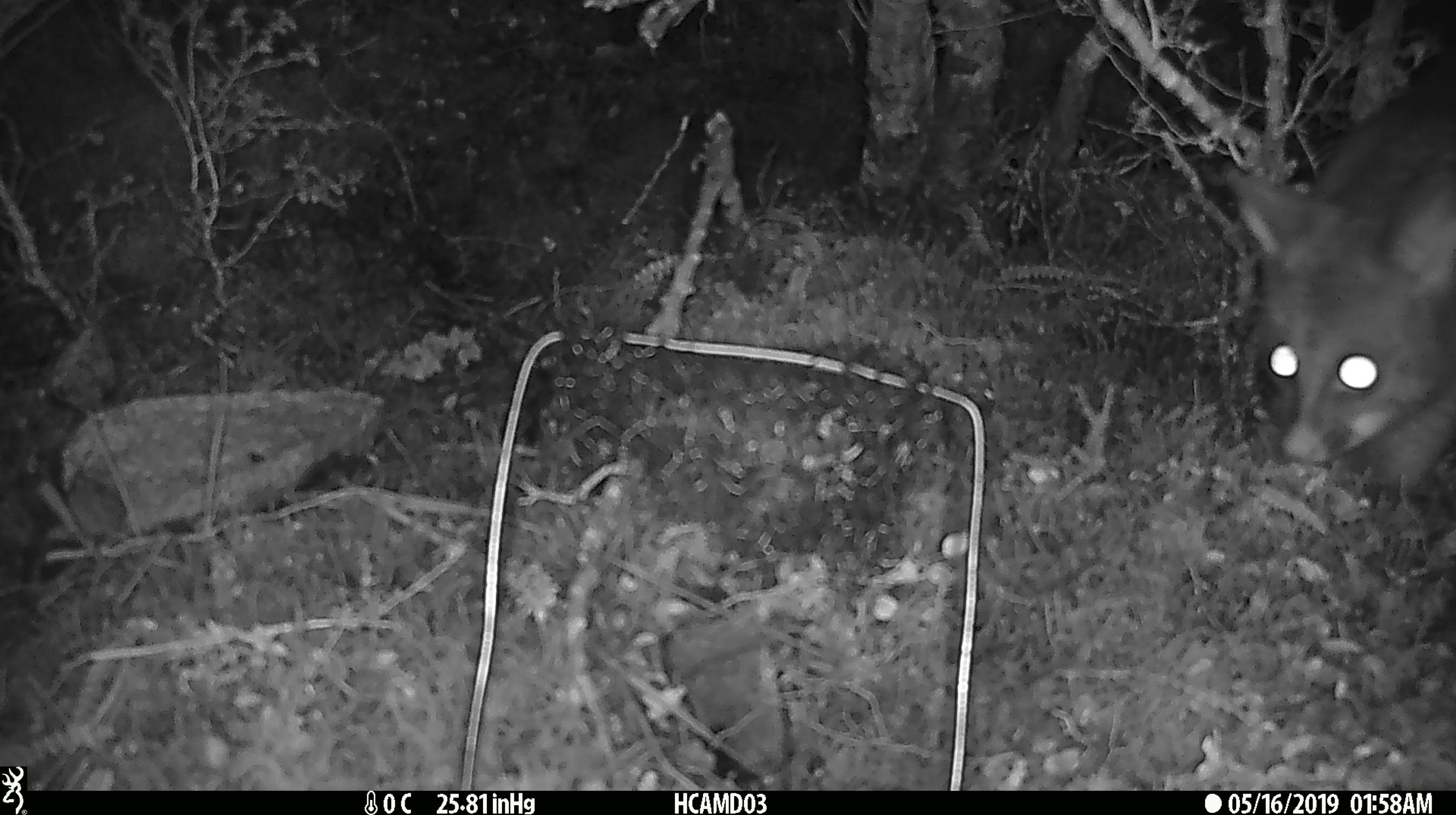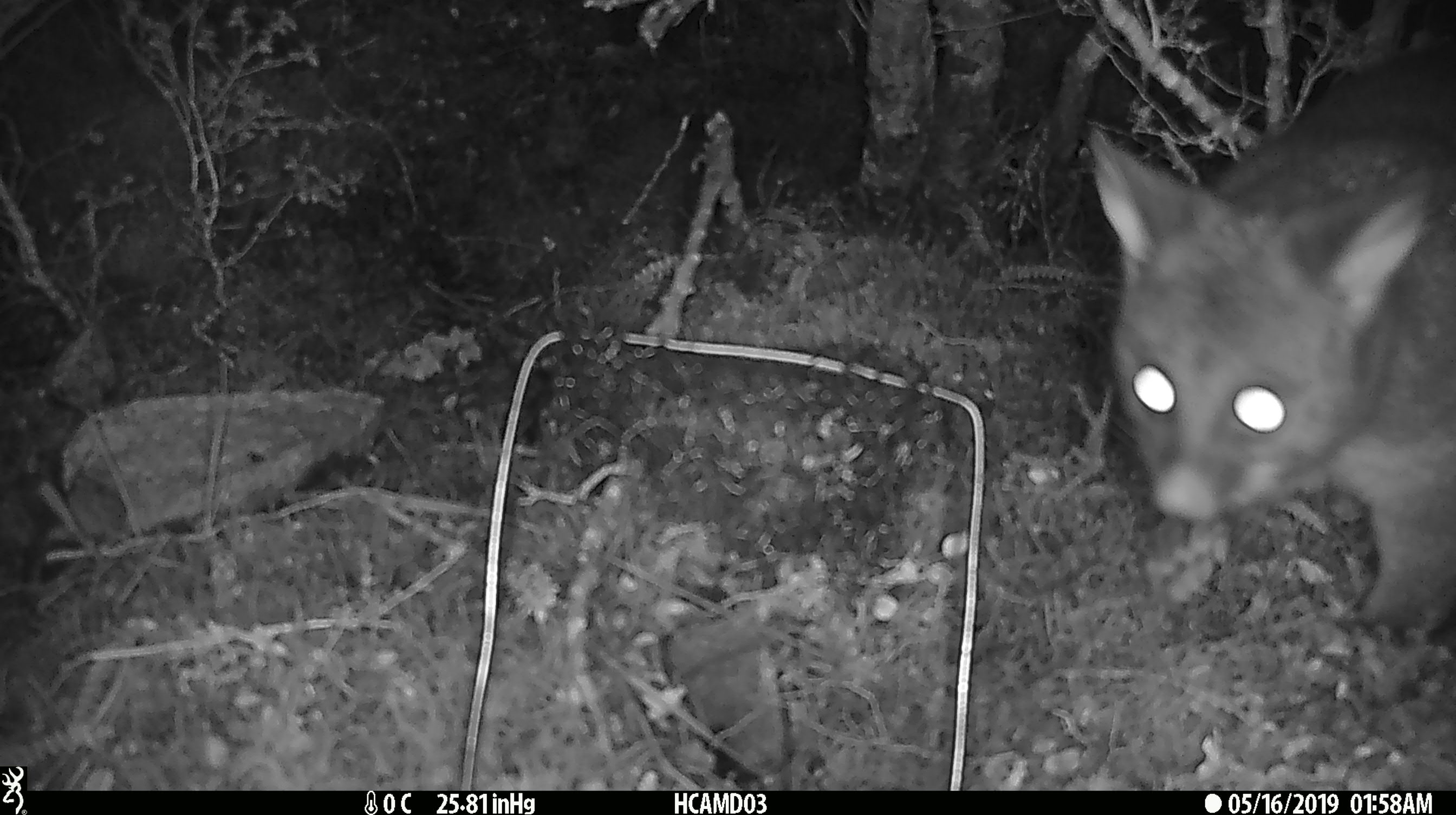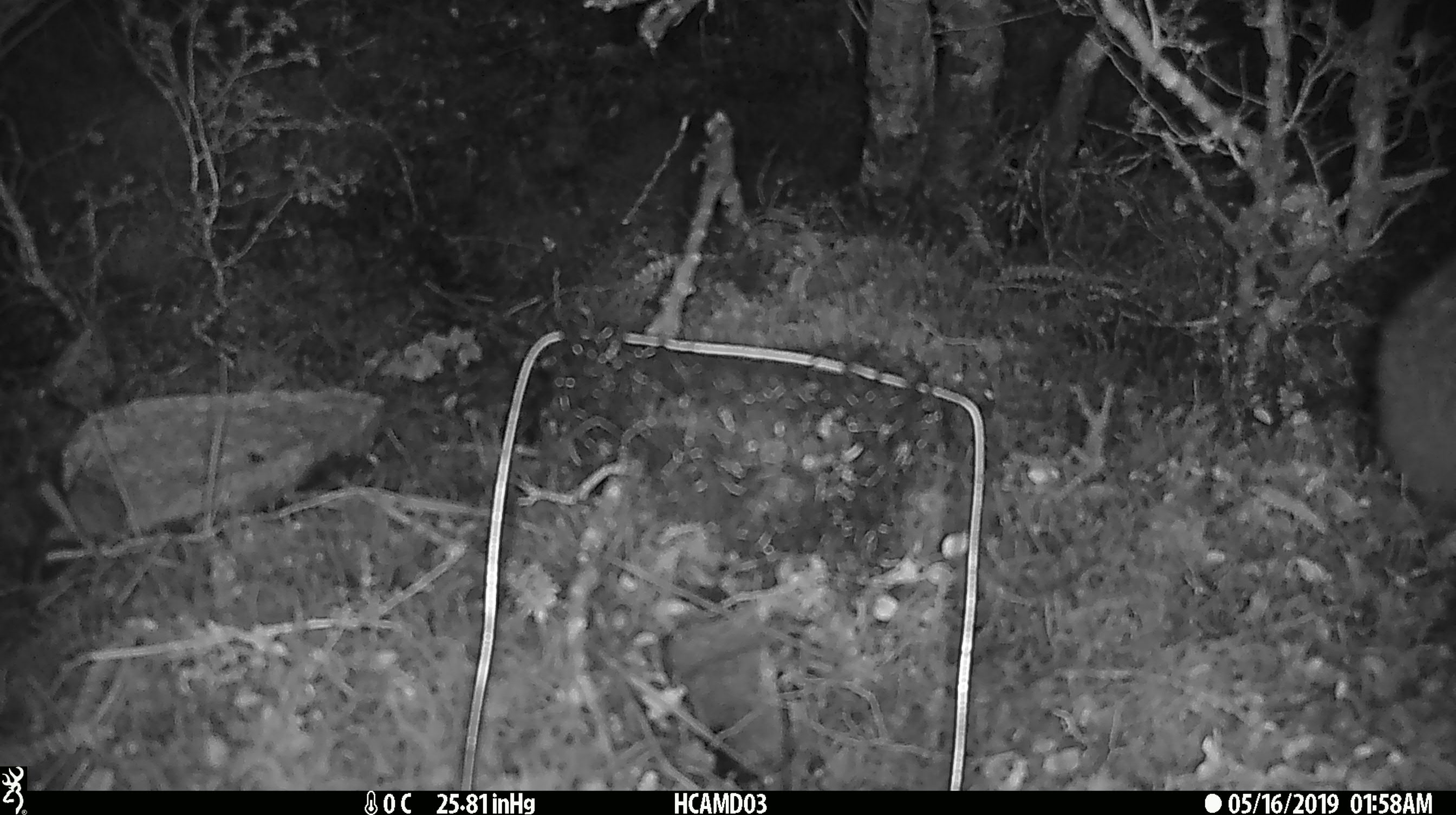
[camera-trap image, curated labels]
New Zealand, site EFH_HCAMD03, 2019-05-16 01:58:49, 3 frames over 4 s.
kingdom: Animalia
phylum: Chordata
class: Mammalia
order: Diprotodontia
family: Phalangeridae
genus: Trichosurus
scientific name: Trichosurus vulpecula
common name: common brushtail possum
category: possum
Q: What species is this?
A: Possum (common brushtail possum) (Trichosurus vulpecula).